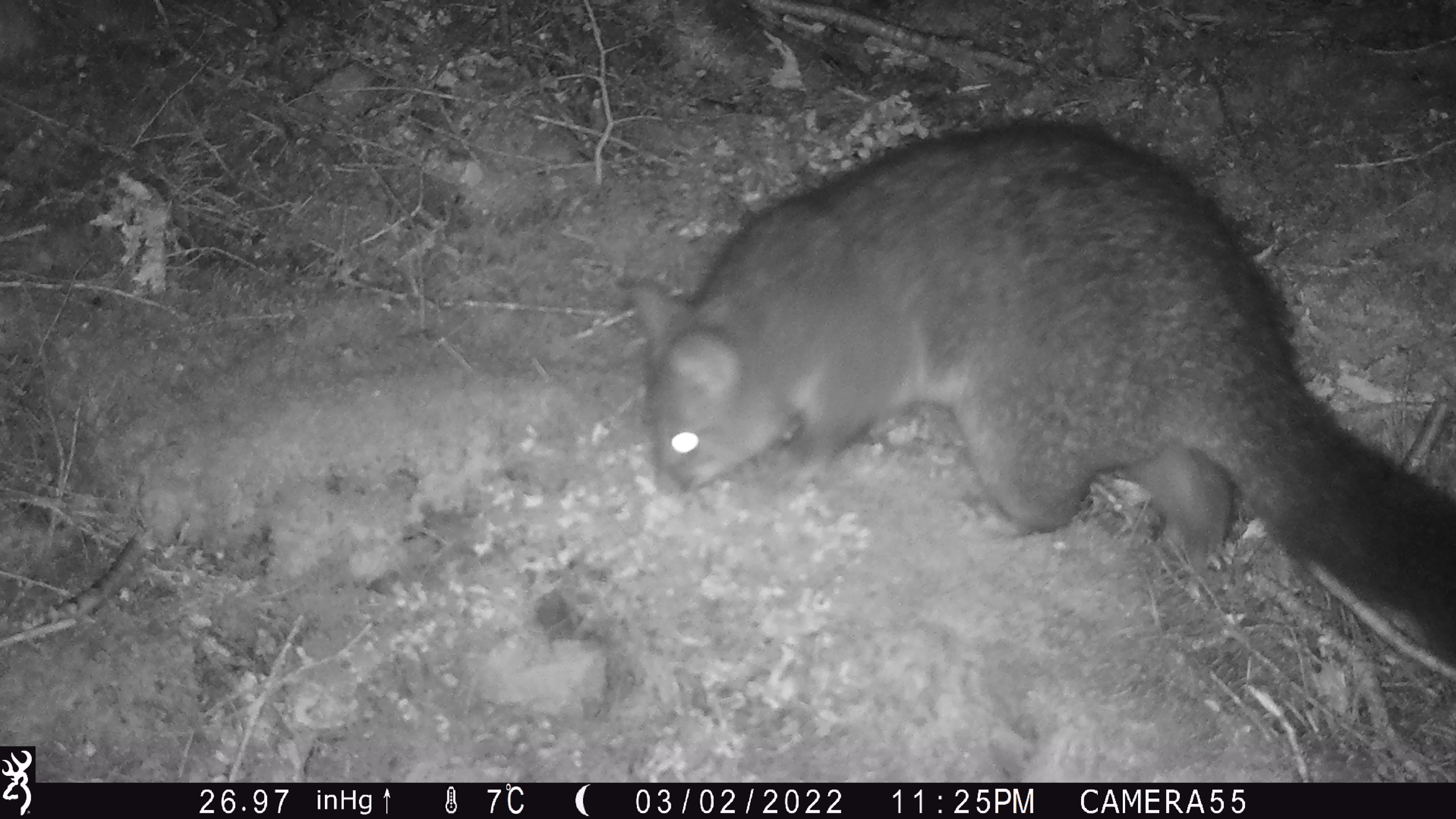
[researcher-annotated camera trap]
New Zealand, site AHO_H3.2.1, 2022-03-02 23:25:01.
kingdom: Animalia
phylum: Chordata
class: Mammalia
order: Diprotodontia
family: Phalangeridae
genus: Trichosurus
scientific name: Trichosurus vulpecula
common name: common brushtail possum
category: possum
Possum (common brushtail possum) (Trichosurus vulpecula).